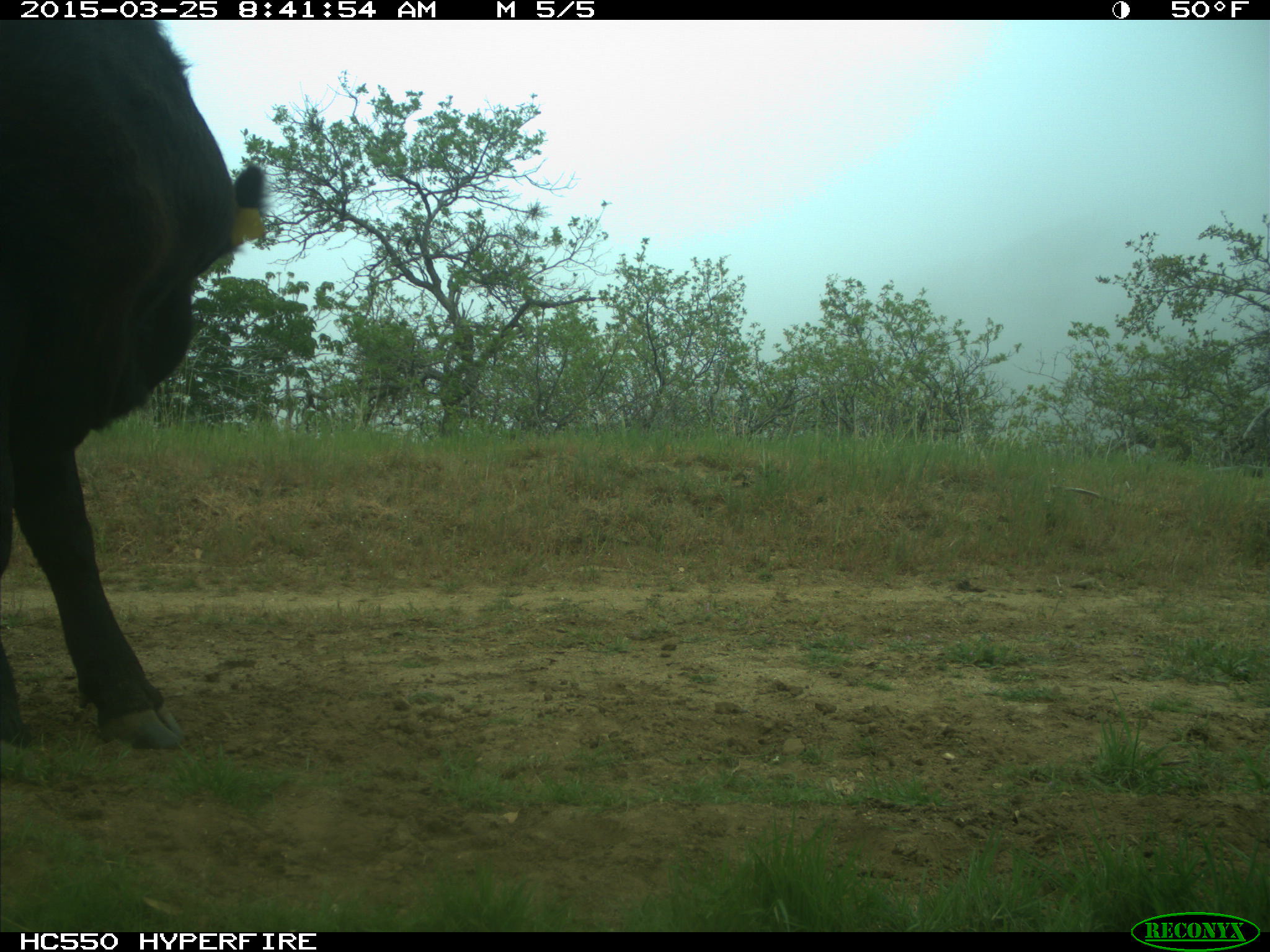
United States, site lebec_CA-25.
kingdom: Animalia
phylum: Chordata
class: Mammalia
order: Artiodactyla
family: Bovidae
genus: Bos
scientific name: Bos taurus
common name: domestic cow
Bos taurus (domestic cow).